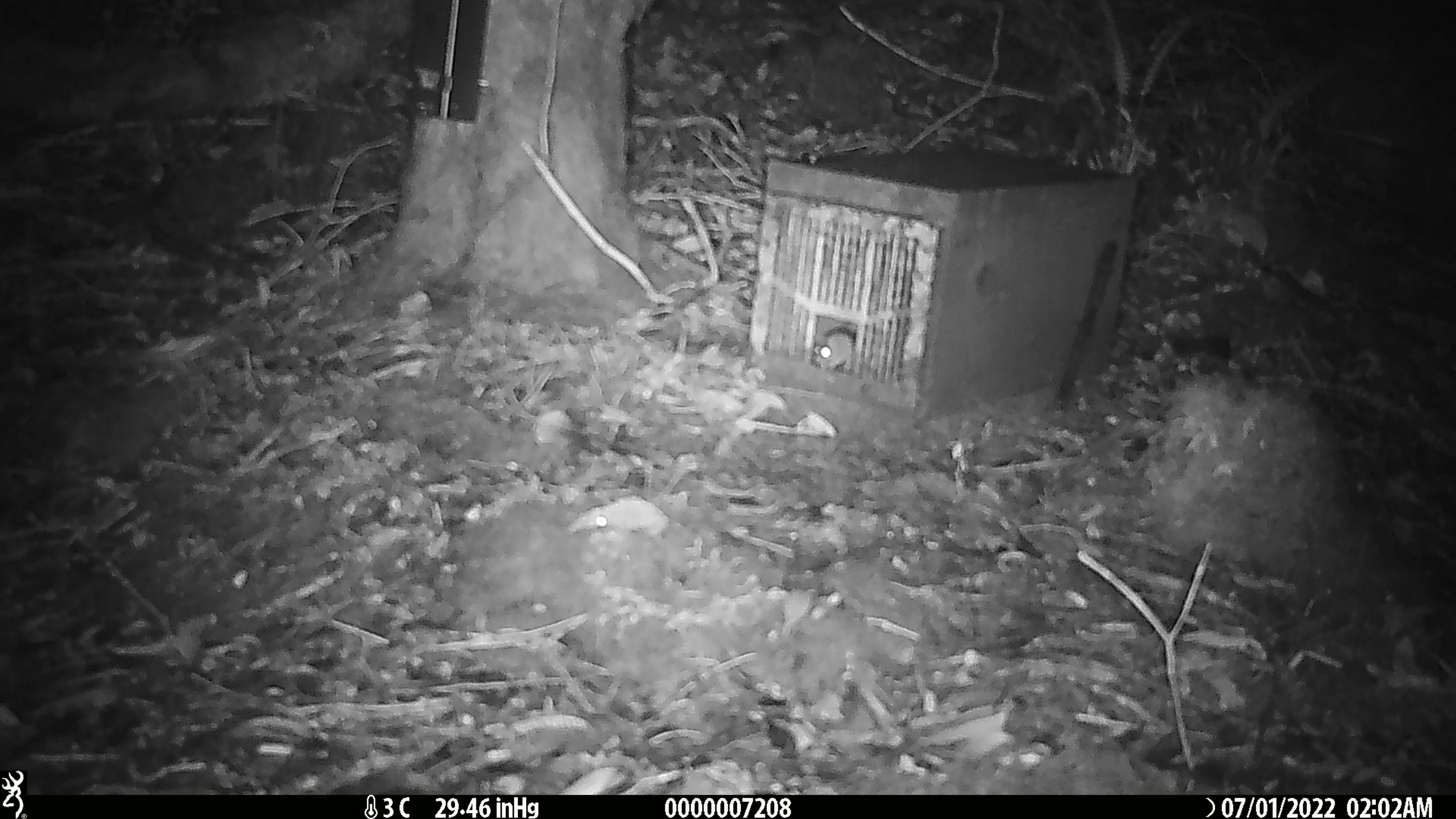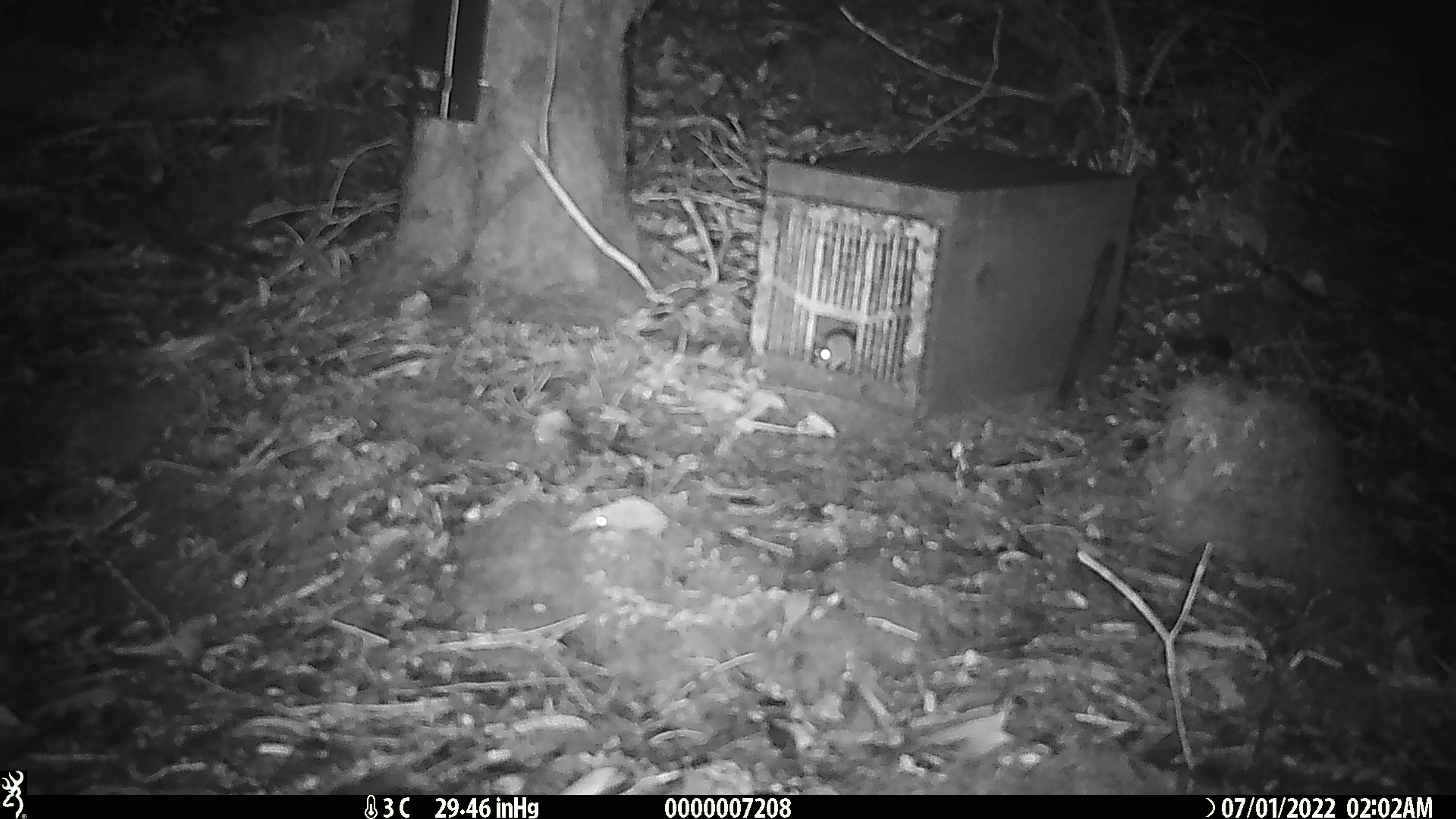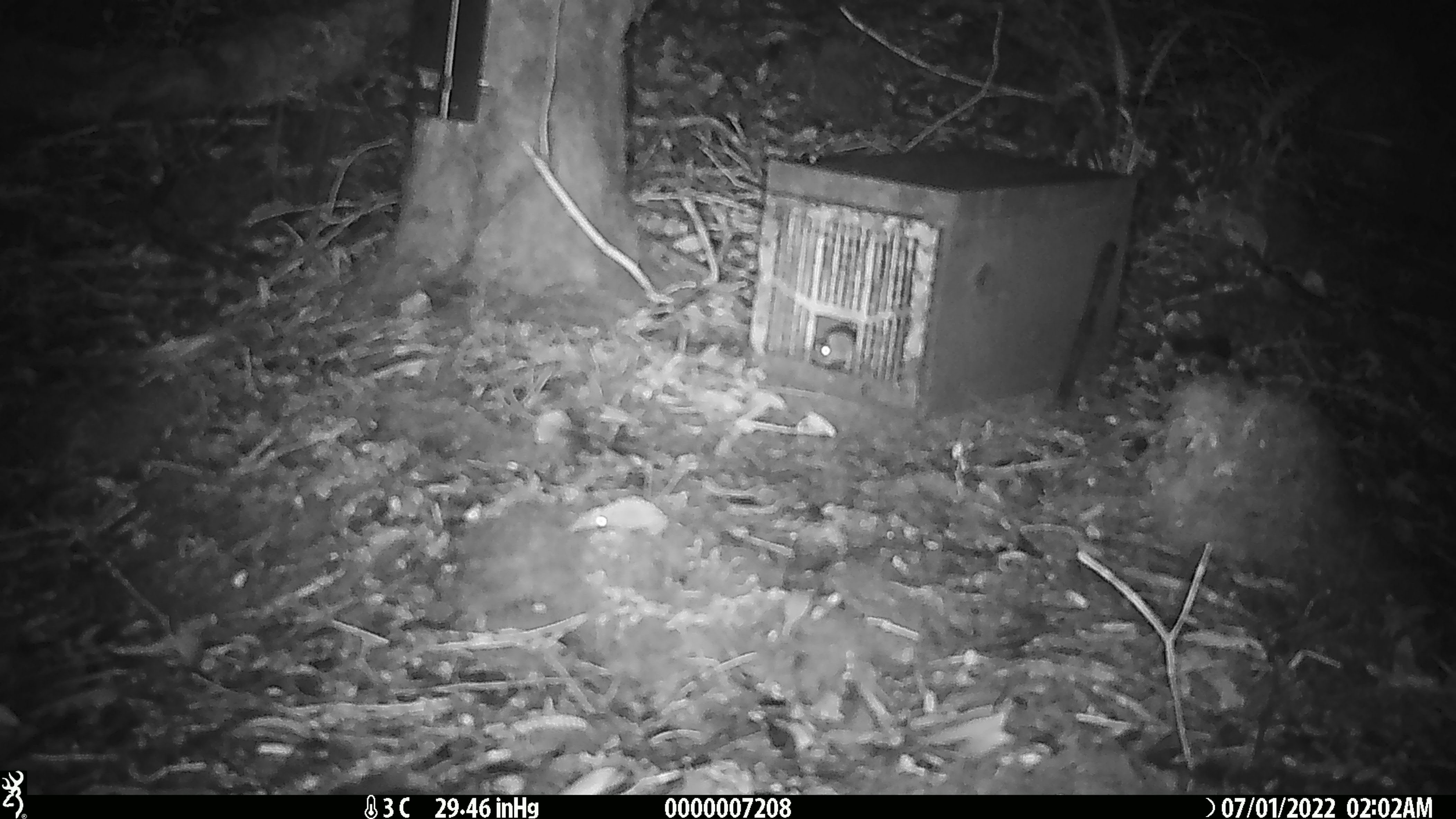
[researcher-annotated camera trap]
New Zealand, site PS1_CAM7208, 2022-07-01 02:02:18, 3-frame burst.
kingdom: Animalia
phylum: Chordata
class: Mammalia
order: Rodentia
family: Muridae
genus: Mus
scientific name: Mus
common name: mouse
Mouse (Mus).